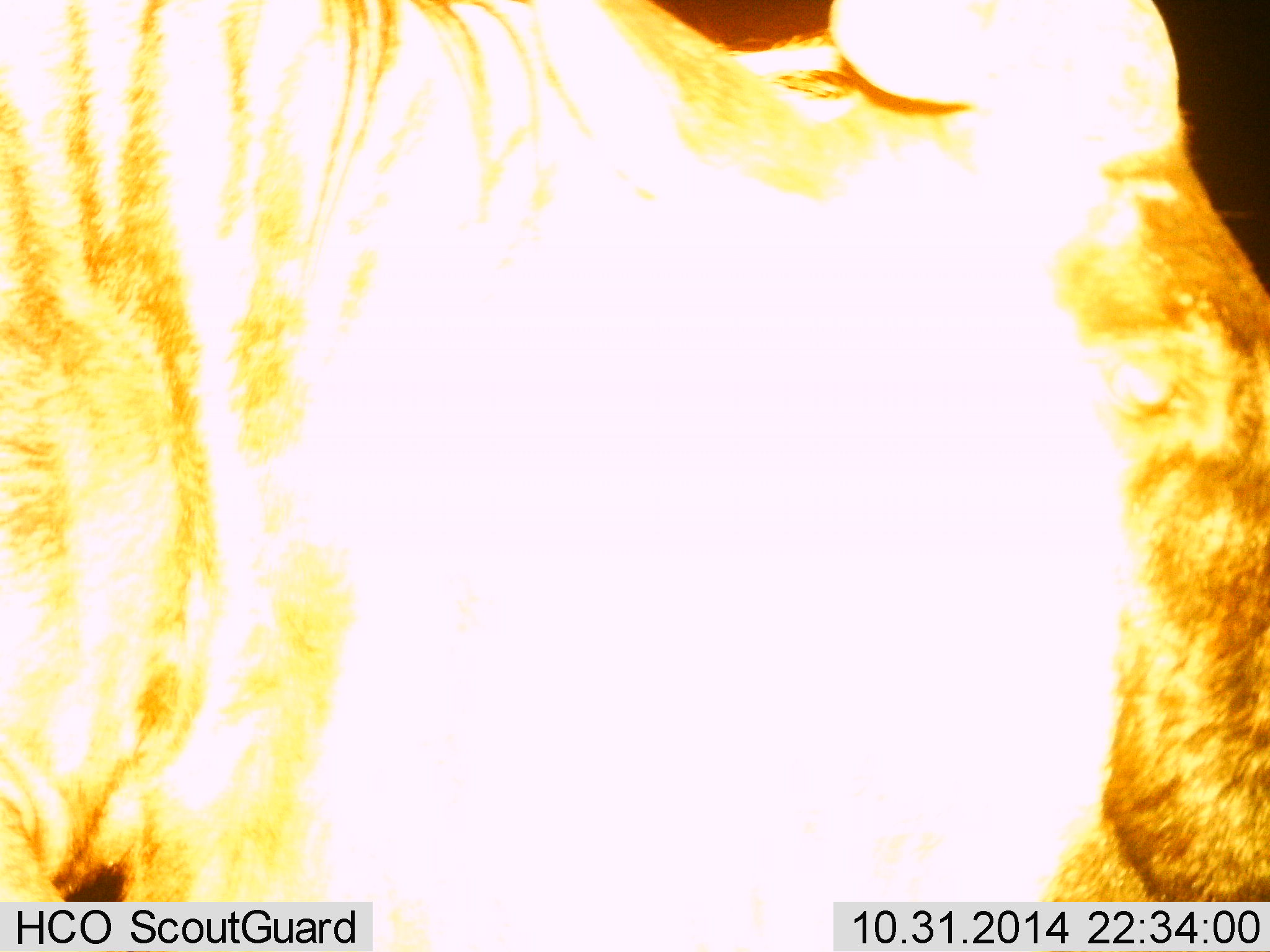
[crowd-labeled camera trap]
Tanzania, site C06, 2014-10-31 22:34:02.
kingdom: Animalia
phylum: Chordata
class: Mammalia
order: Artiodactyla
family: Bovidae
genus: Connochaetes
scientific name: Connochaetes taurinus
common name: blue wildebeest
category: wildebeest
Wildebeest (blue wildebeest) (Connochaetes taurinus), count 1. Behavior (volunteer vote fractions): standing 90%, resting 0%, moving 10%, interacting 0%. Young present (vote fraction): 0%. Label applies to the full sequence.